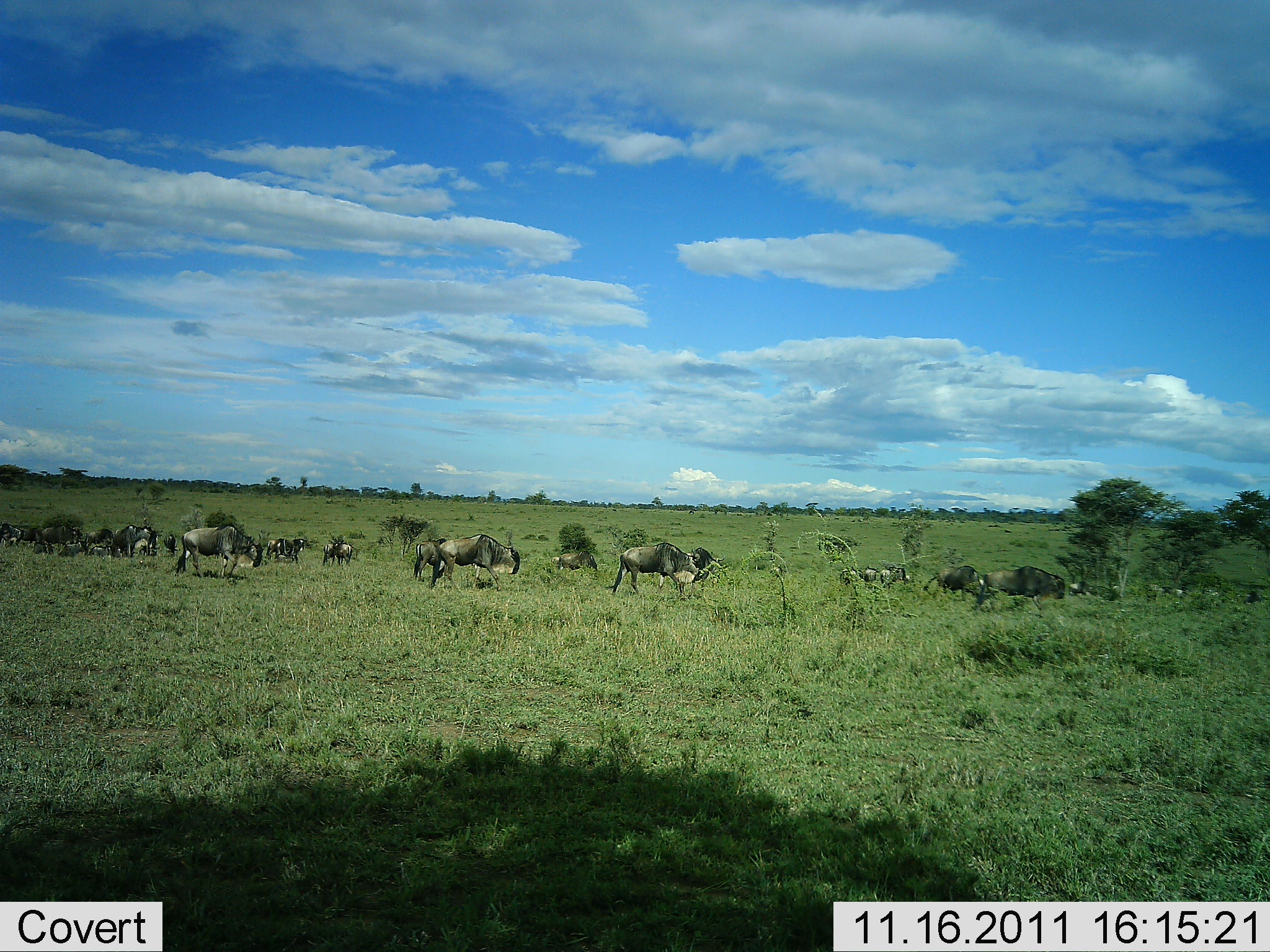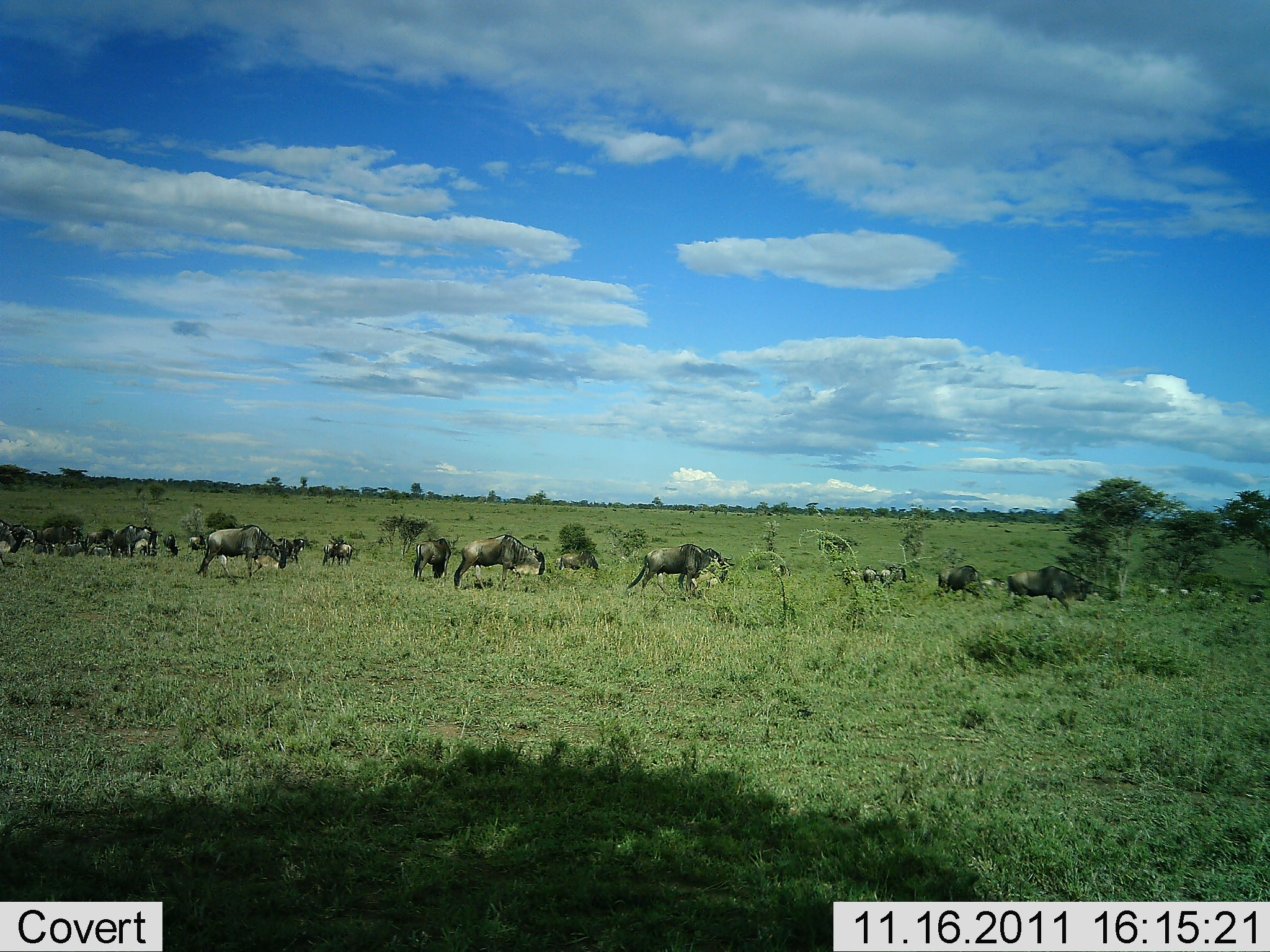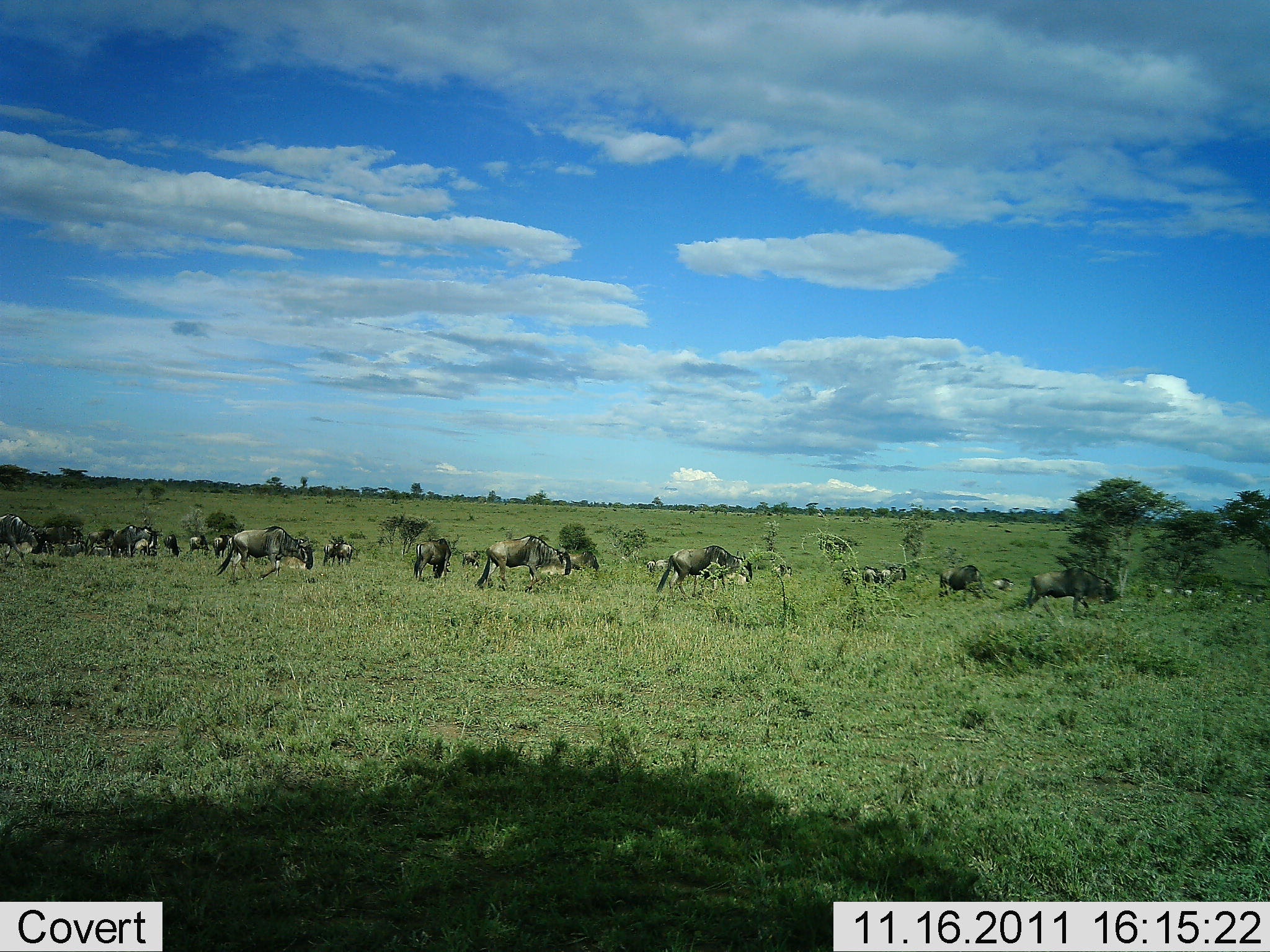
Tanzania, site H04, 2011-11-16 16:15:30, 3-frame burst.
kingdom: Animalia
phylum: Chordata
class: Mammalia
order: Artiodactyla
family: Bovidae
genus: Connochaetes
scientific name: Connochaetes taurinus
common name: blue wildebeest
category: wildebeest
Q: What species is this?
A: Wildebeest (blue wildebeest) (Connochaetes taurinus).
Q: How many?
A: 11-50.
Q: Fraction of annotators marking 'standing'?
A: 38%.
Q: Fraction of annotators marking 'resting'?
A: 19%.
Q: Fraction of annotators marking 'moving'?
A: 75%.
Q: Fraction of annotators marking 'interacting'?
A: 0%.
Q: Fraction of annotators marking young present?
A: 0%.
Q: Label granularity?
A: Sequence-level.